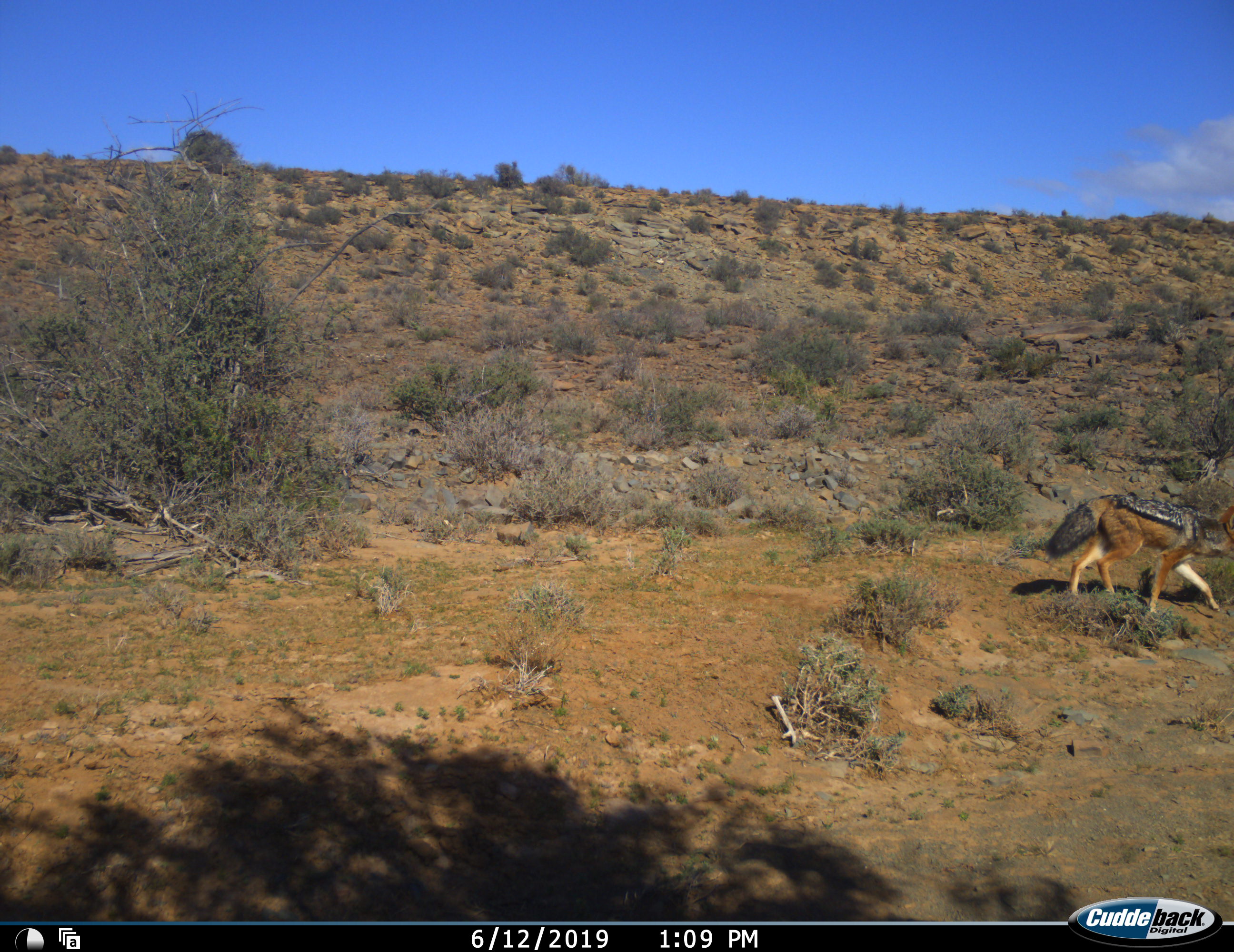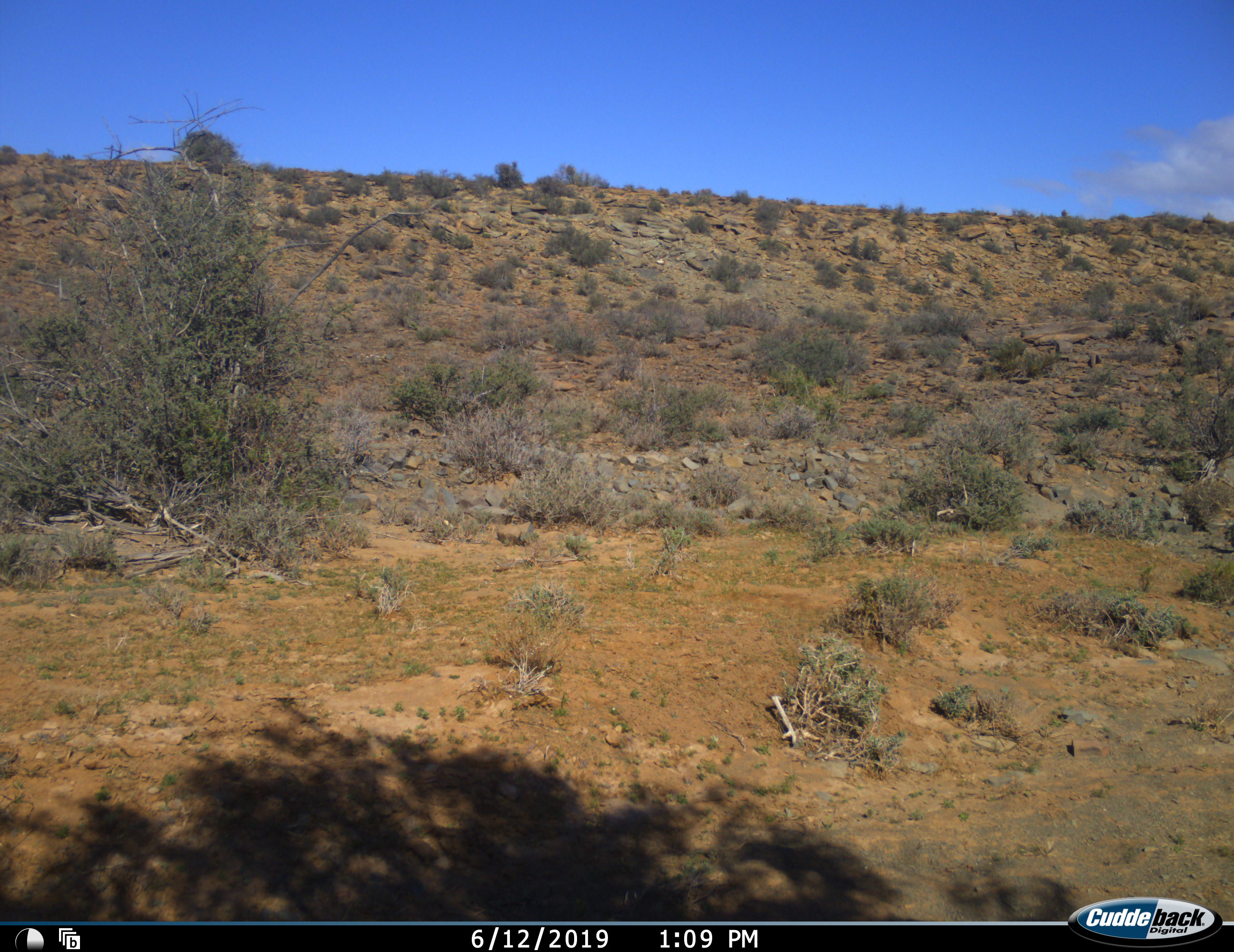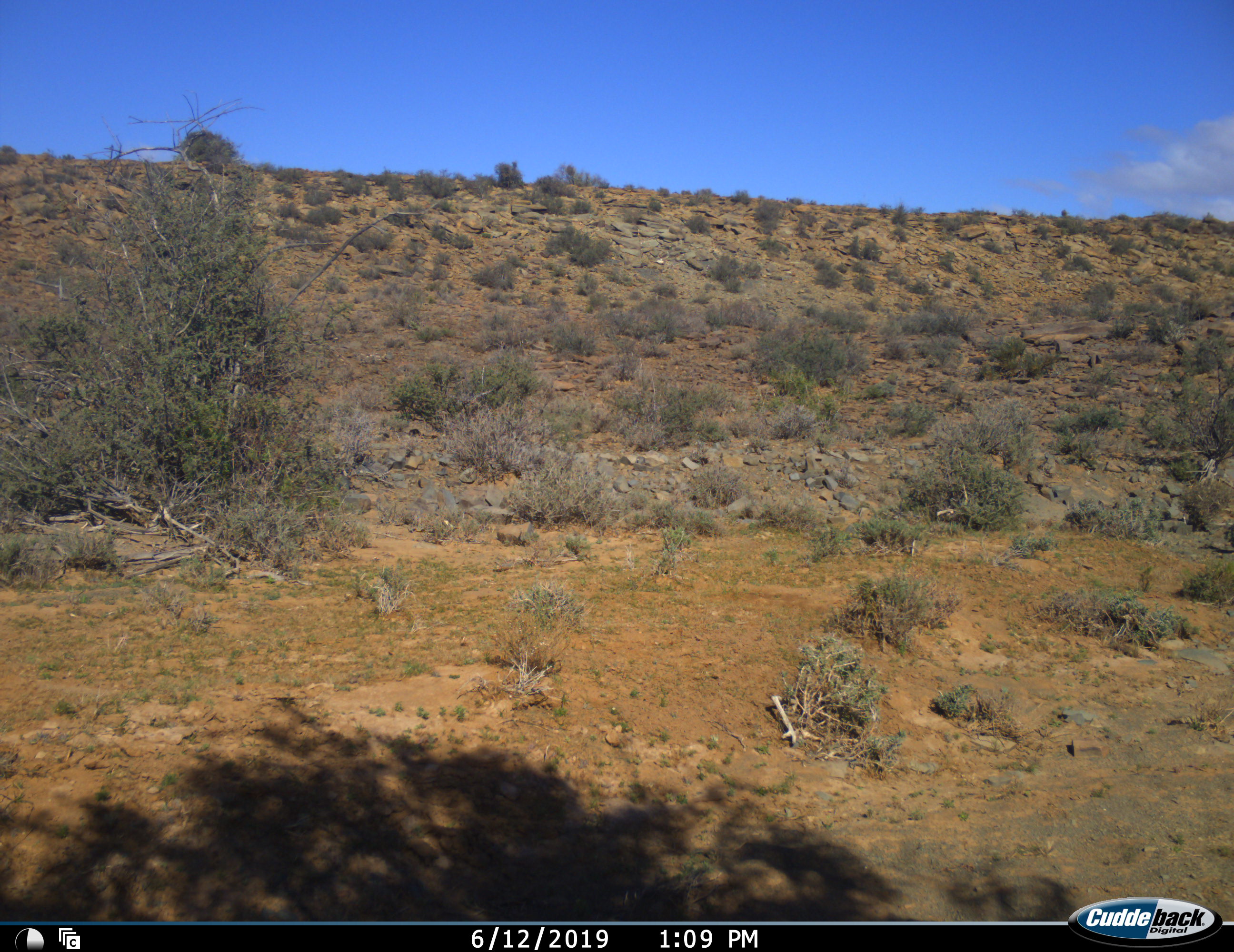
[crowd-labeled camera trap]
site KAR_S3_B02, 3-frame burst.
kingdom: Animalia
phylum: Chordata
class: Mammalia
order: Carnivora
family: Canidae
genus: Lupulella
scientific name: Lupulella mesomelas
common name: black-backed jackal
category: jackalblackbacked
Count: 1.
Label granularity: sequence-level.